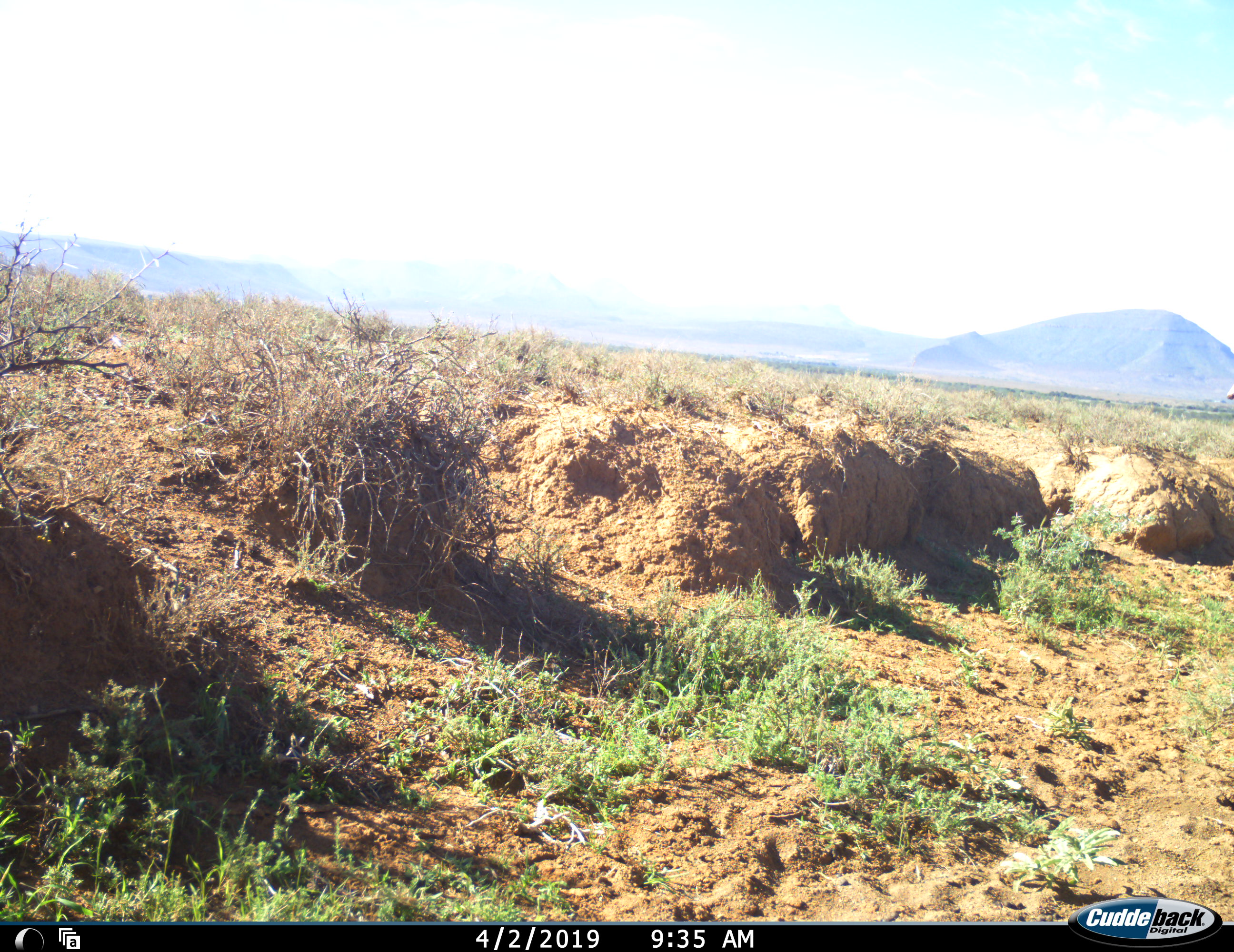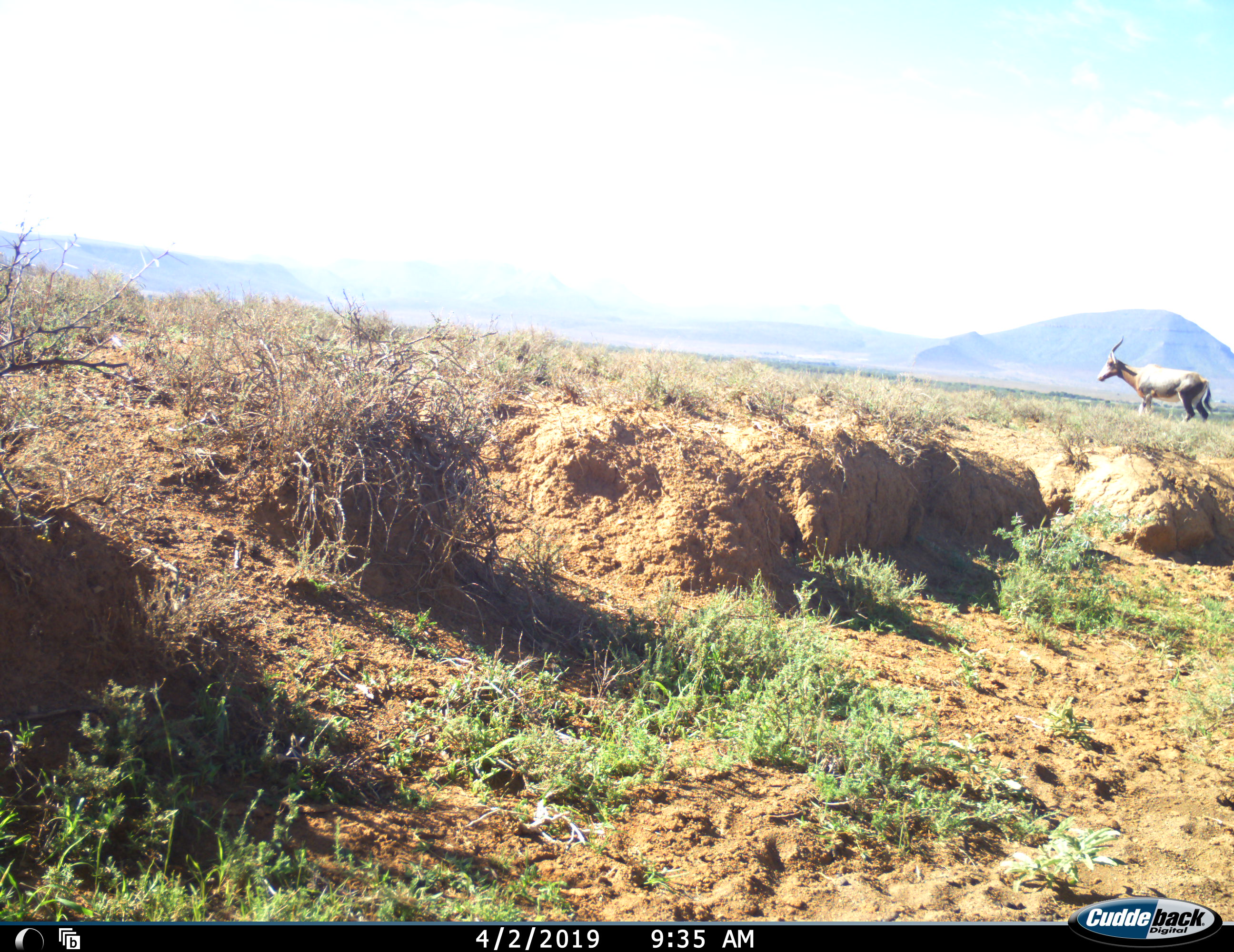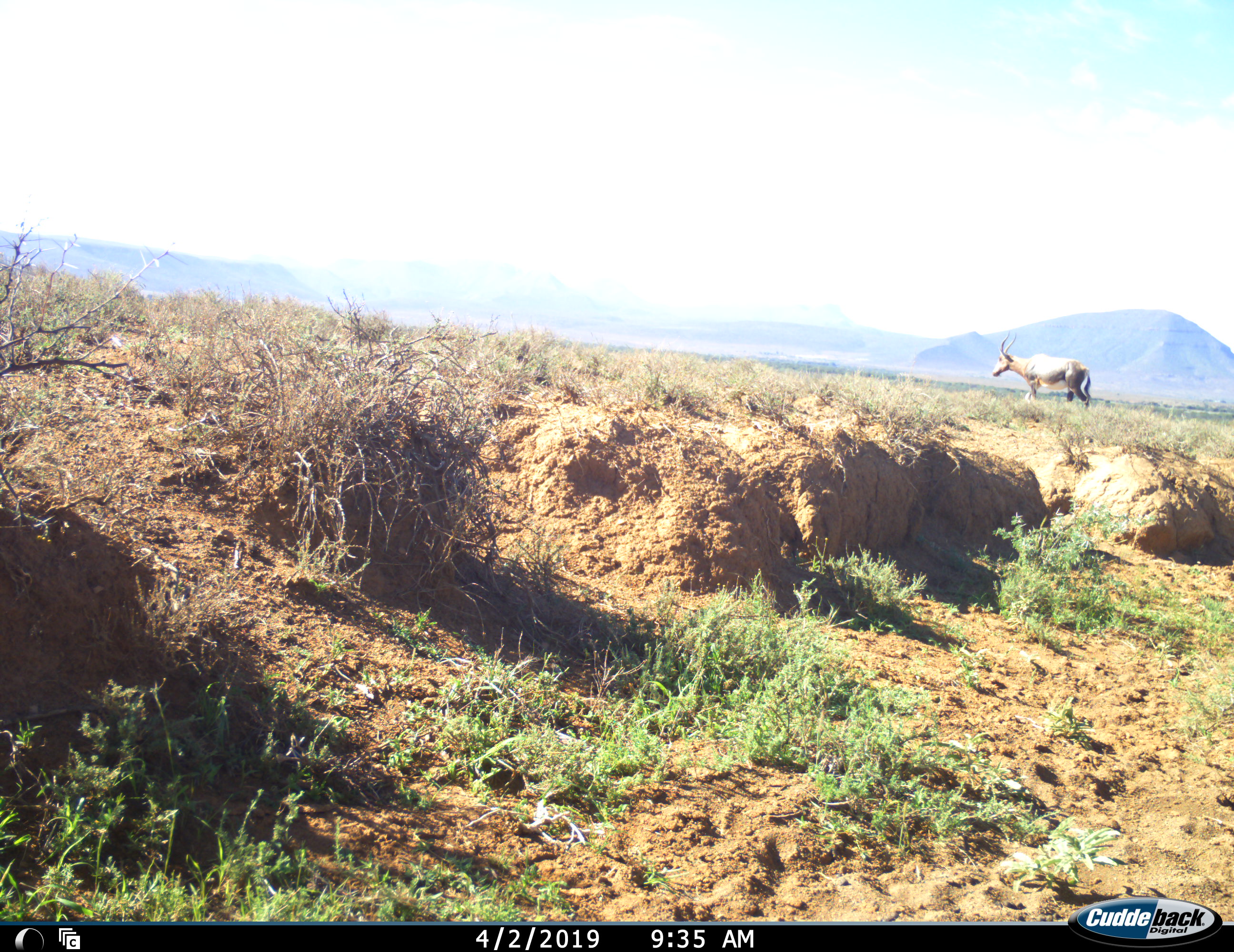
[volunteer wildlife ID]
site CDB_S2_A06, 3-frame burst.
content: unidentified animal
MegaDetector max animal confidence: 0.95